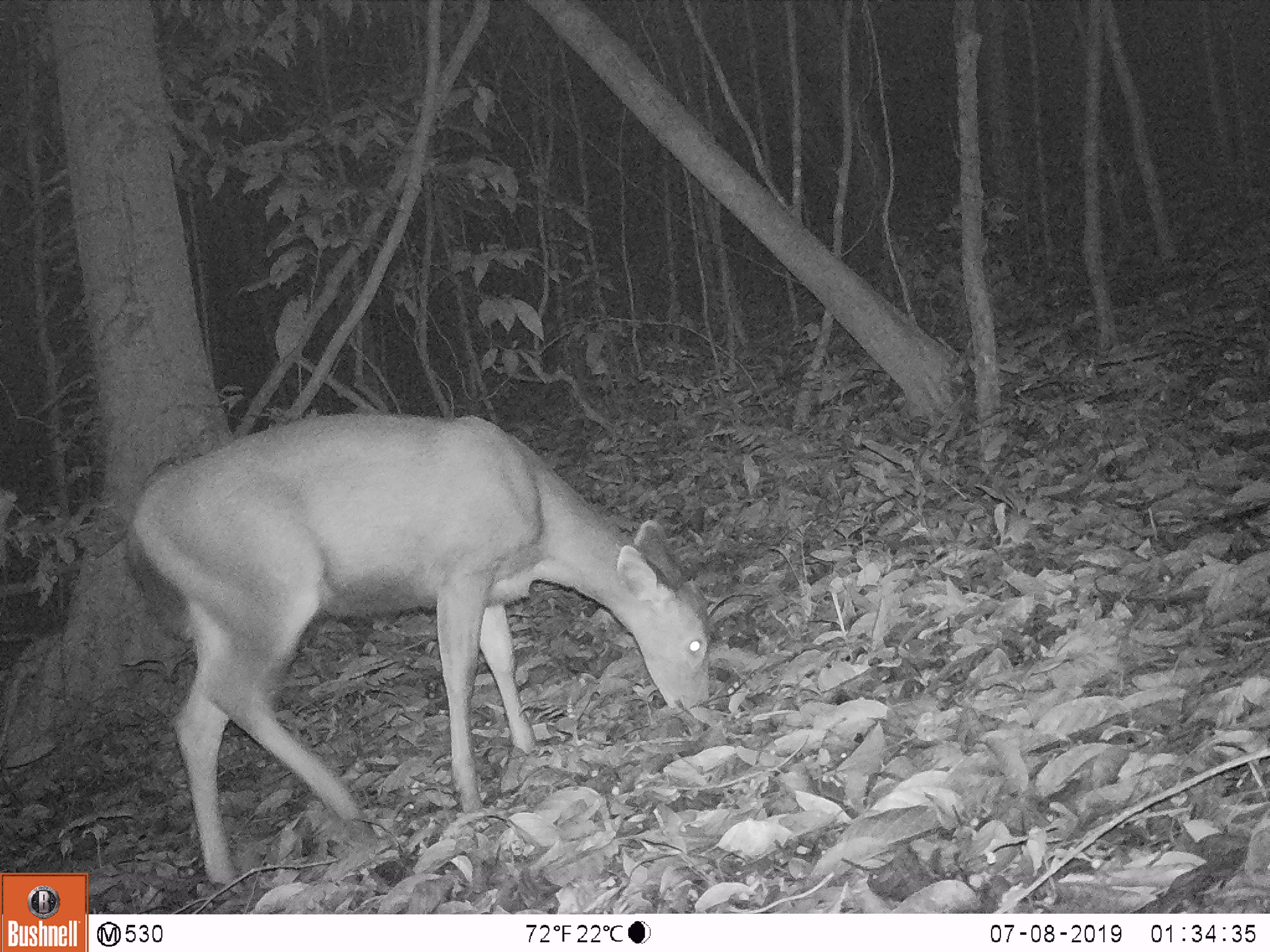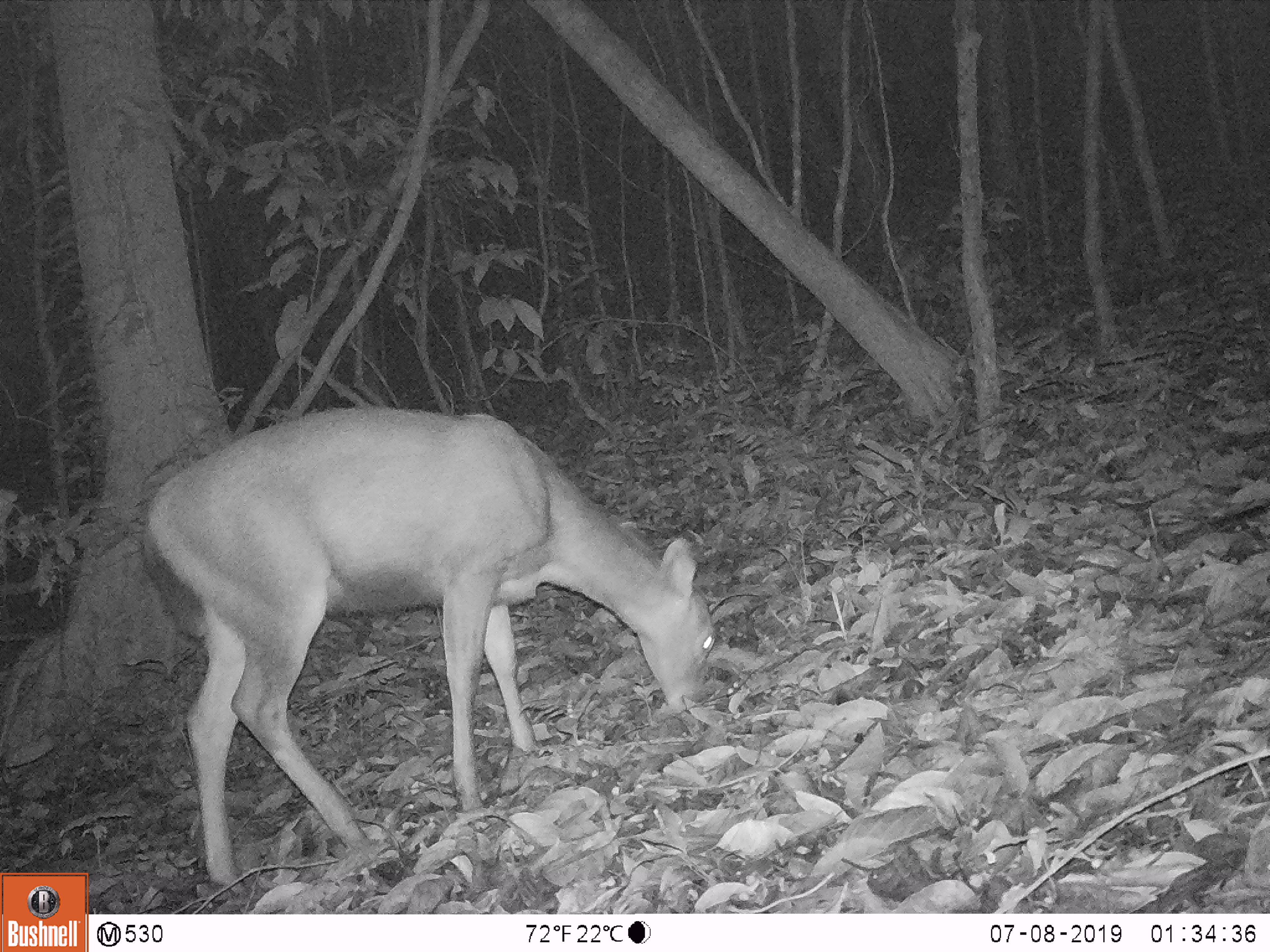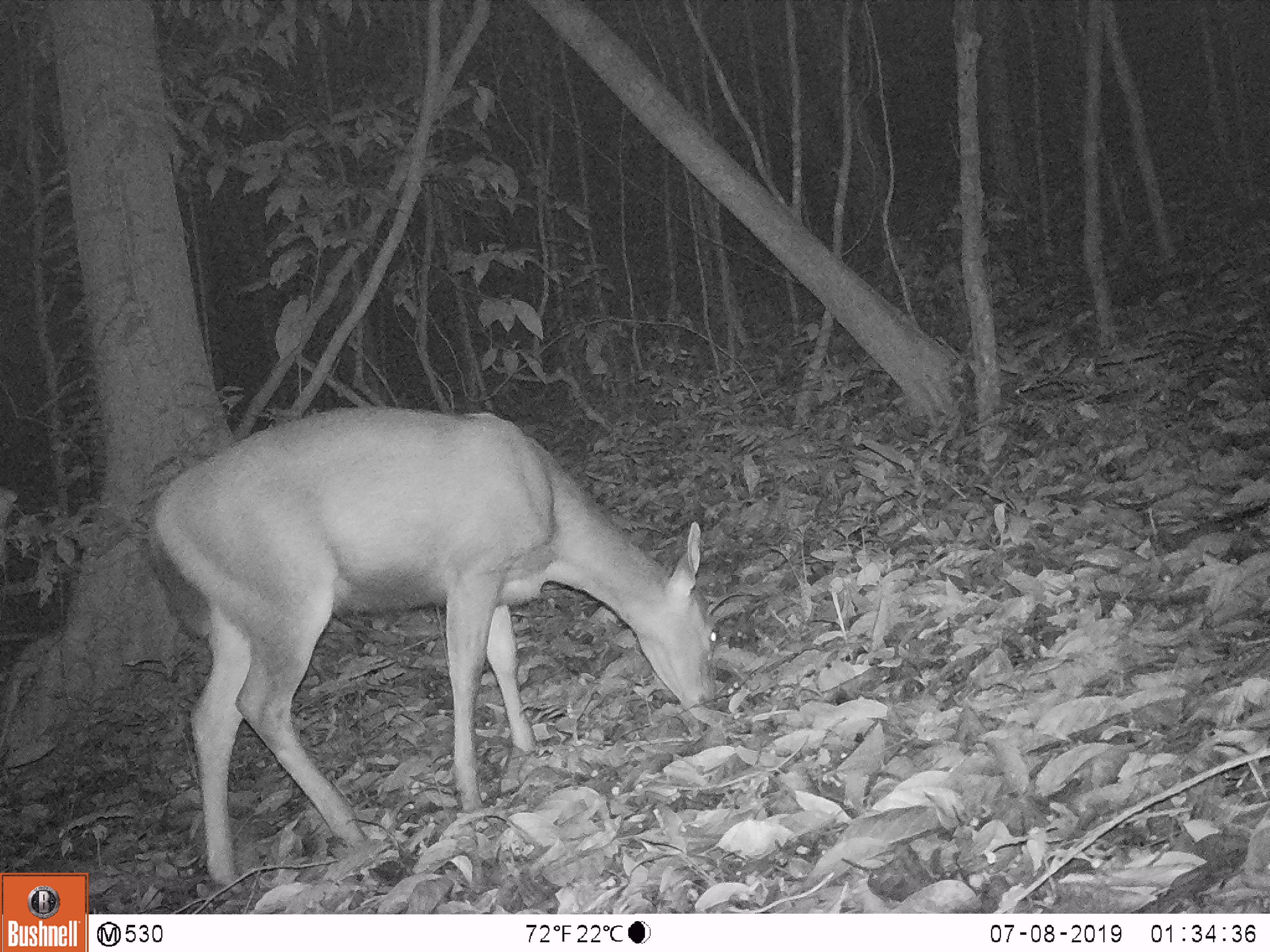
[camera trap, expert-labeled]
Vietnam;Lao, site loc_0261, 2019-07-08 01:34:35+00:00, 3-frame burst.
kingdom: Animalia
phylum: Chordata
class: Mammalia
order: Artiodactyla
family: Cervidae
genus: Rusa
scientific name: Rusa unicolor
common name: sambar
Sambar (Rusa unicolor). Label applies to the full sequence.